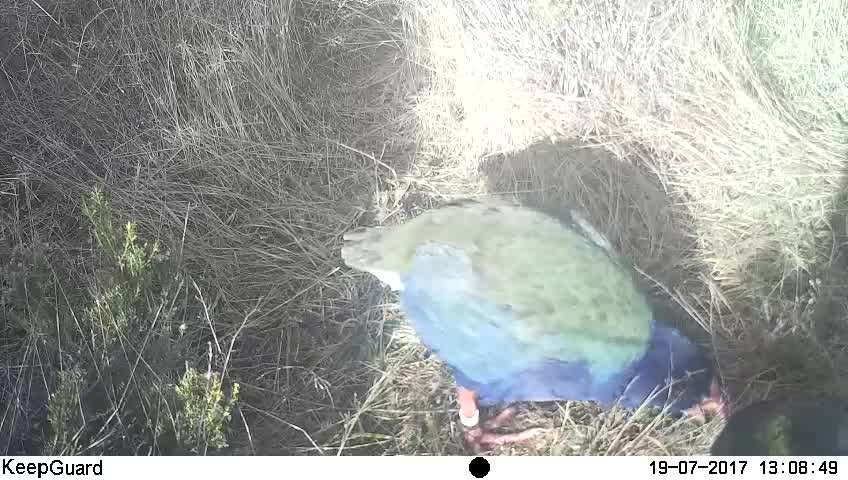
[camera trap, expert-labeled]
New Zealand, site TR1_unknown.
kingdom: Animalia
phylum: Chordata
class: Aves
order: Gruiformes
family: Rallidae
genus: Porphyrio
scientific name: Porphyrio mantelli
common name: takahe